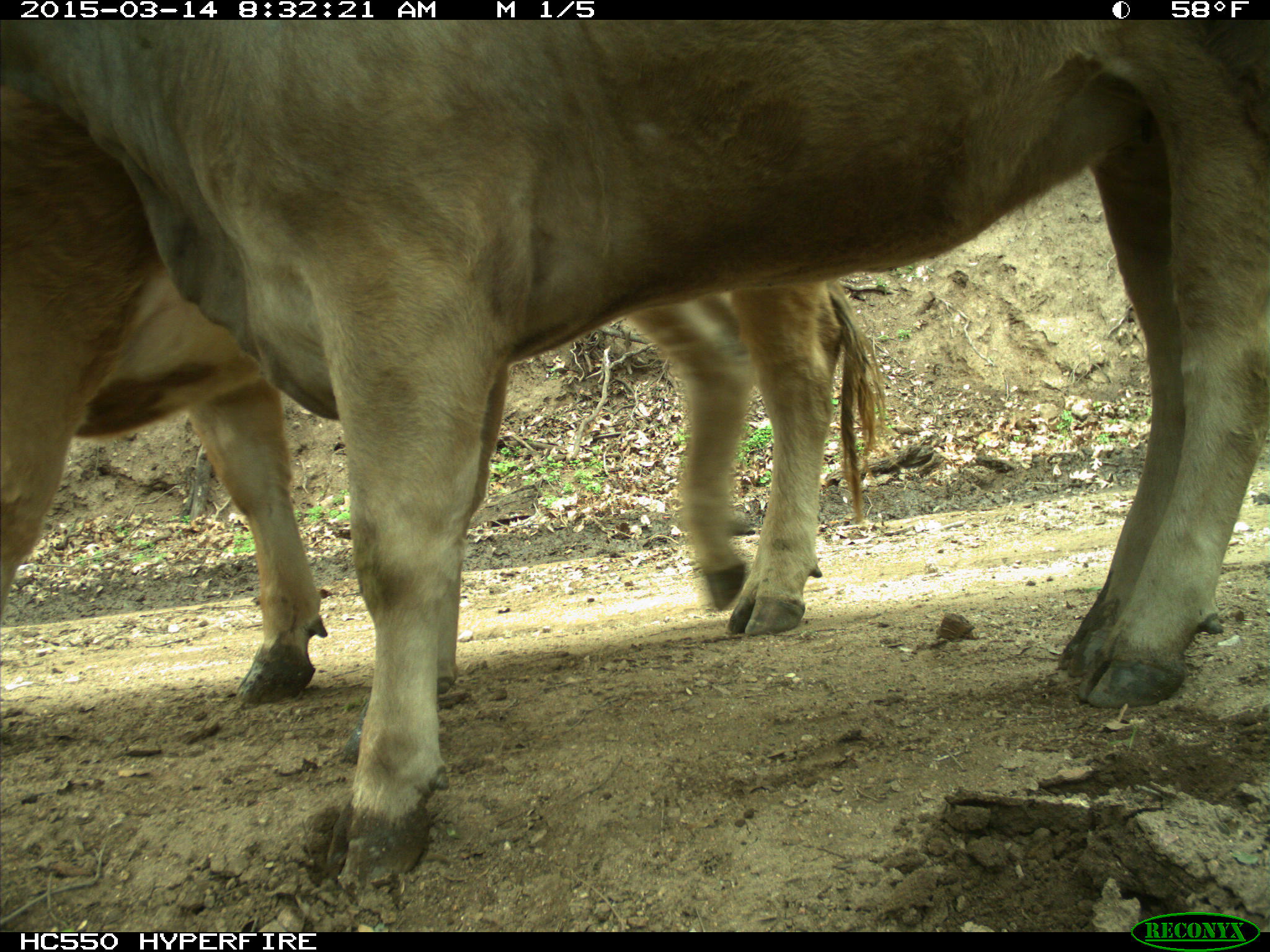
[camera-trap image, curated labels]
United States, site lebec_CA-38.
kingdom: Animalia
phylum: Chordata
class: Mammalia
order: Artiodactyla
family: Bovidae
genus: Bos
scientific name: Bos taurus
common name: domestic cow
Bos taurus (domestic cow).